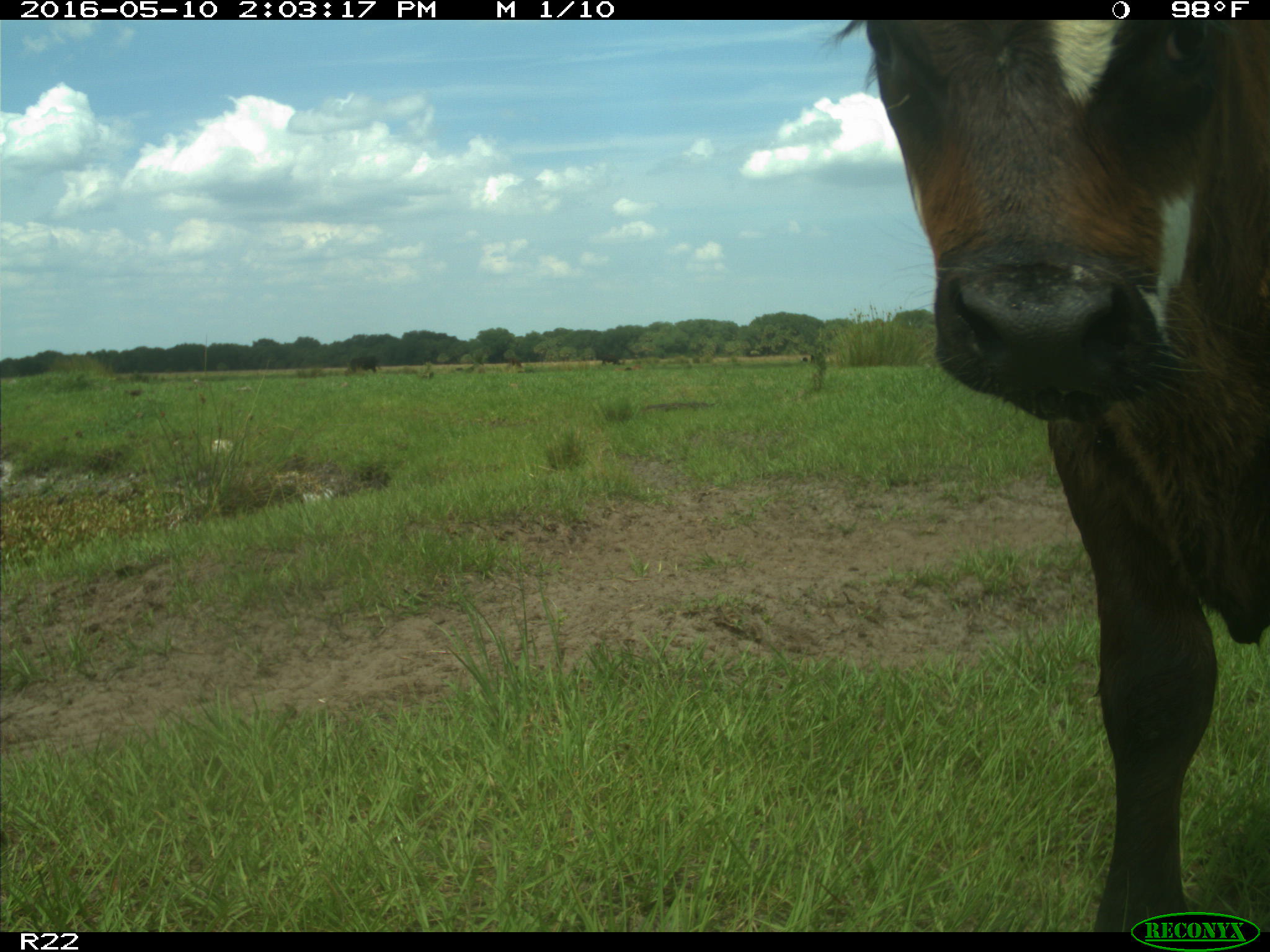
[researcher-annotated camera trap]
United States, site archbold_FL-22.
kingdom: Animalia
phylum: Chordata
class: Mammalia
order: Artiodactyla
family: Bovidae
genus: Bos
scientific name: Bos taurus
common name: domestic cow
Bos taurus (domestic cow).